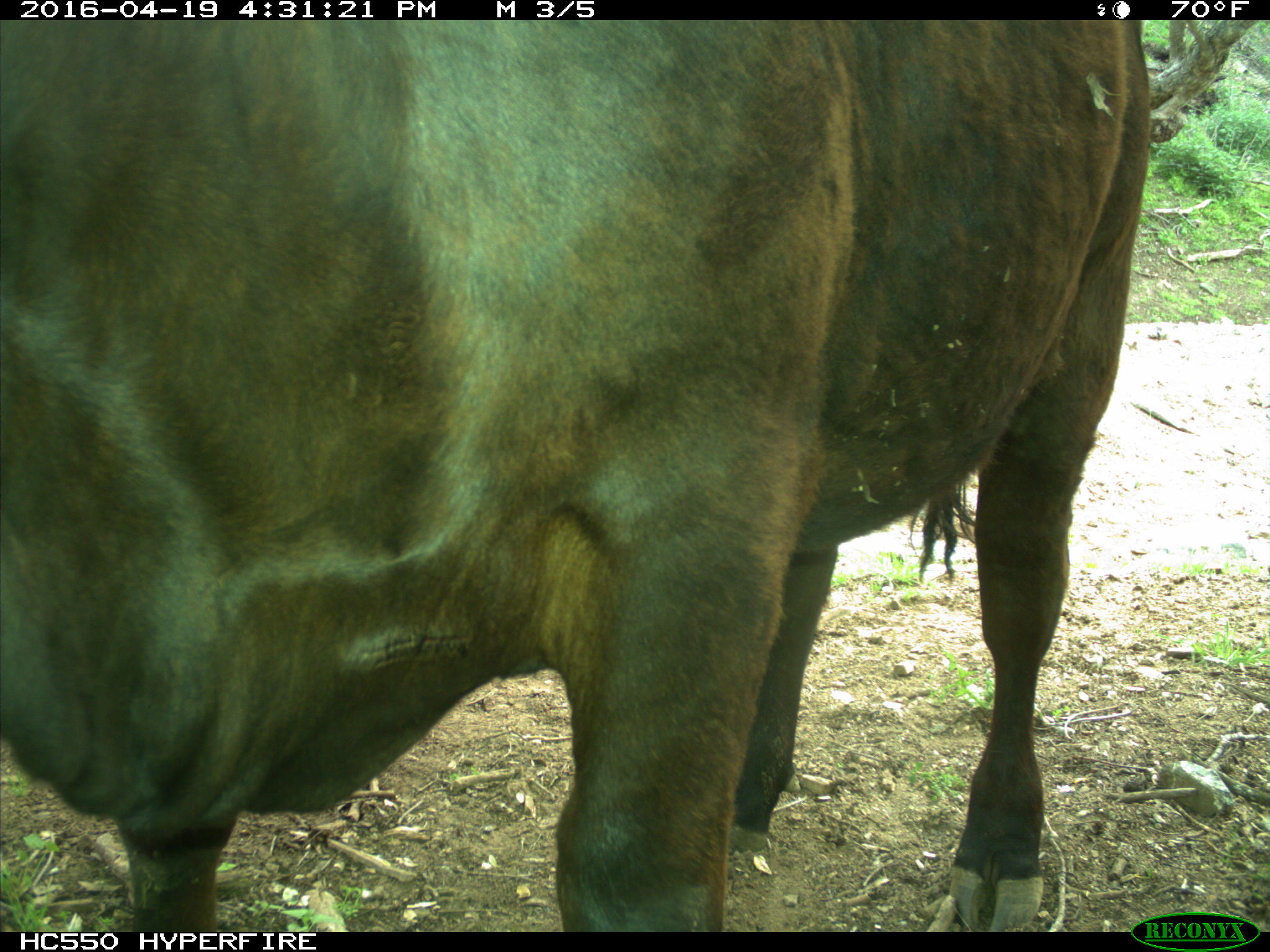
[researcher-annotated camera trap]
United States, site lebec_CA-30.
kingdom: Animalia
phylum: Chordata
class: Mammalia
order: Artiodactyla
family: Bovidae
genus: Bos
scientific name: Bos taurus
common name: domestic cow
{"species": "Bos taurus (domestic cow)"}